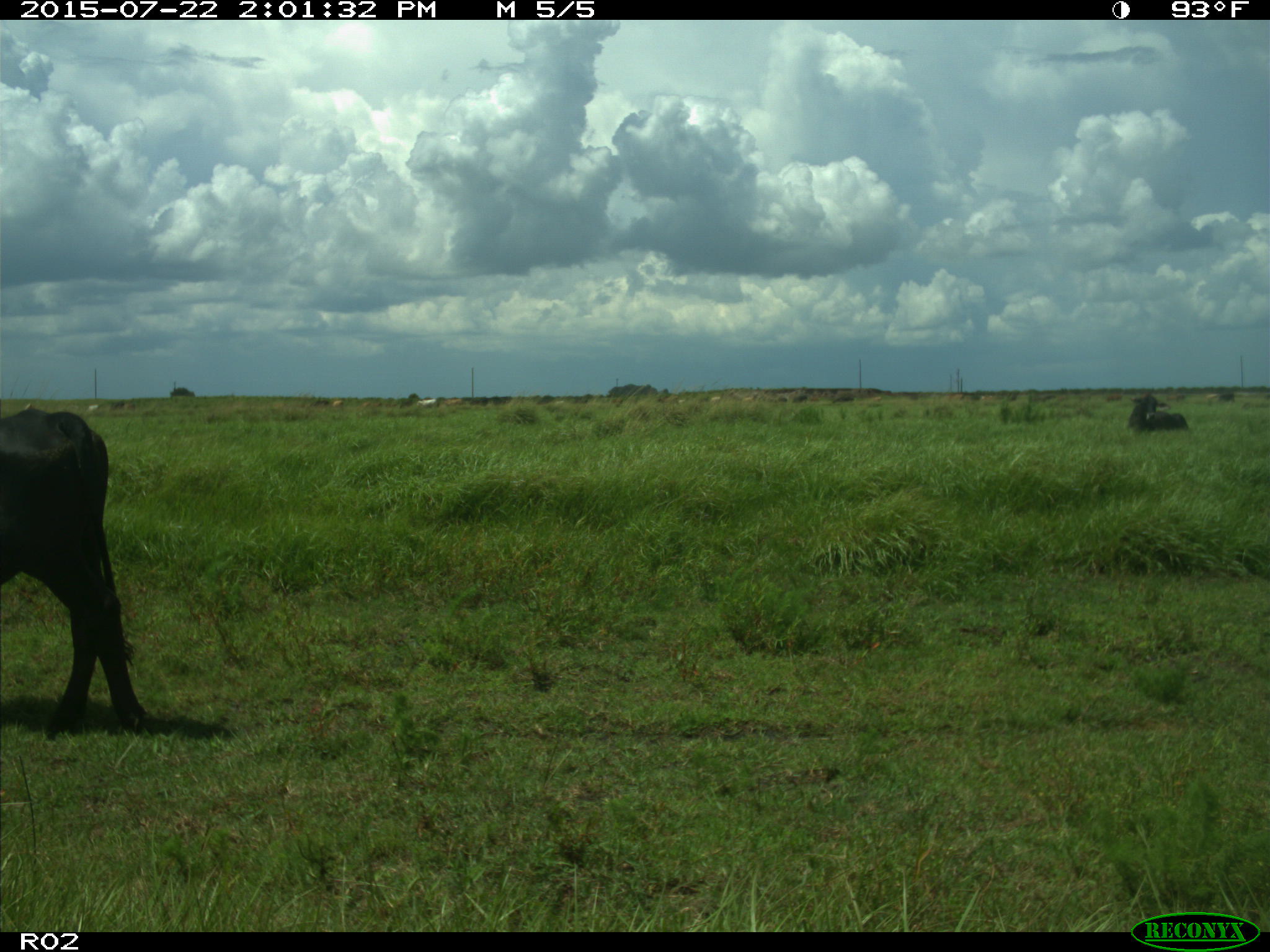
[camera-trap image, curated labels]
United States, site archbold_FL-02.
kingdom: Animalia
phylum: Chordata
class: Mammalia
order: Artiodactyla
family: Bovidae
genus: Bos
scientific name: Bos taurus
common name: domestic cow